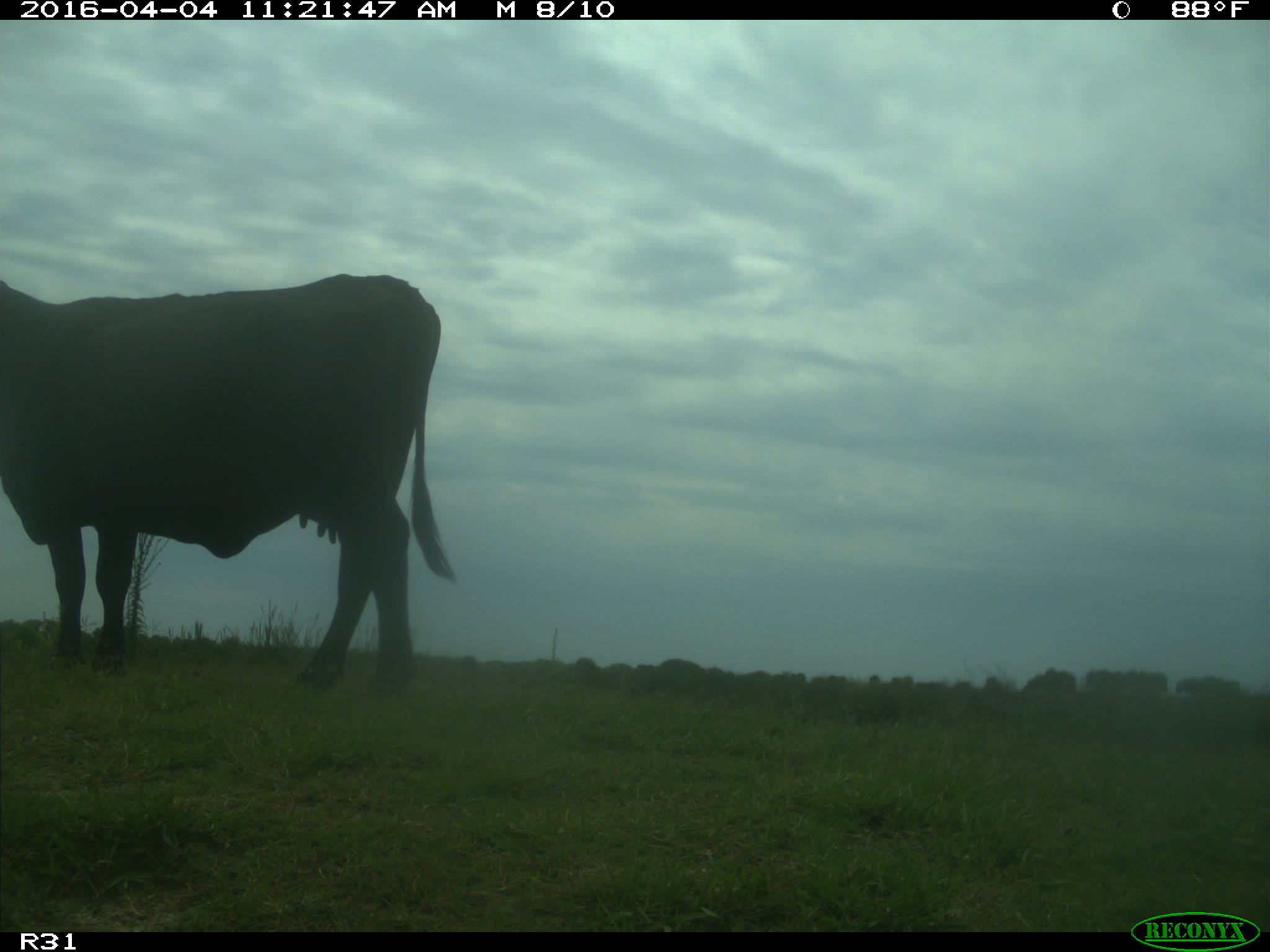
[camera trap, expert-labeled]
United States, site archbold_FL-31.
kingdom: Animalia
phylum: Chordata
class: Mammalia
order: Artiodactyla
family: Bovidae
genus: Bos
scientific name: Bos taurus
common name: domestic cow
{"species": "Bos taurus (domestic cow)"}